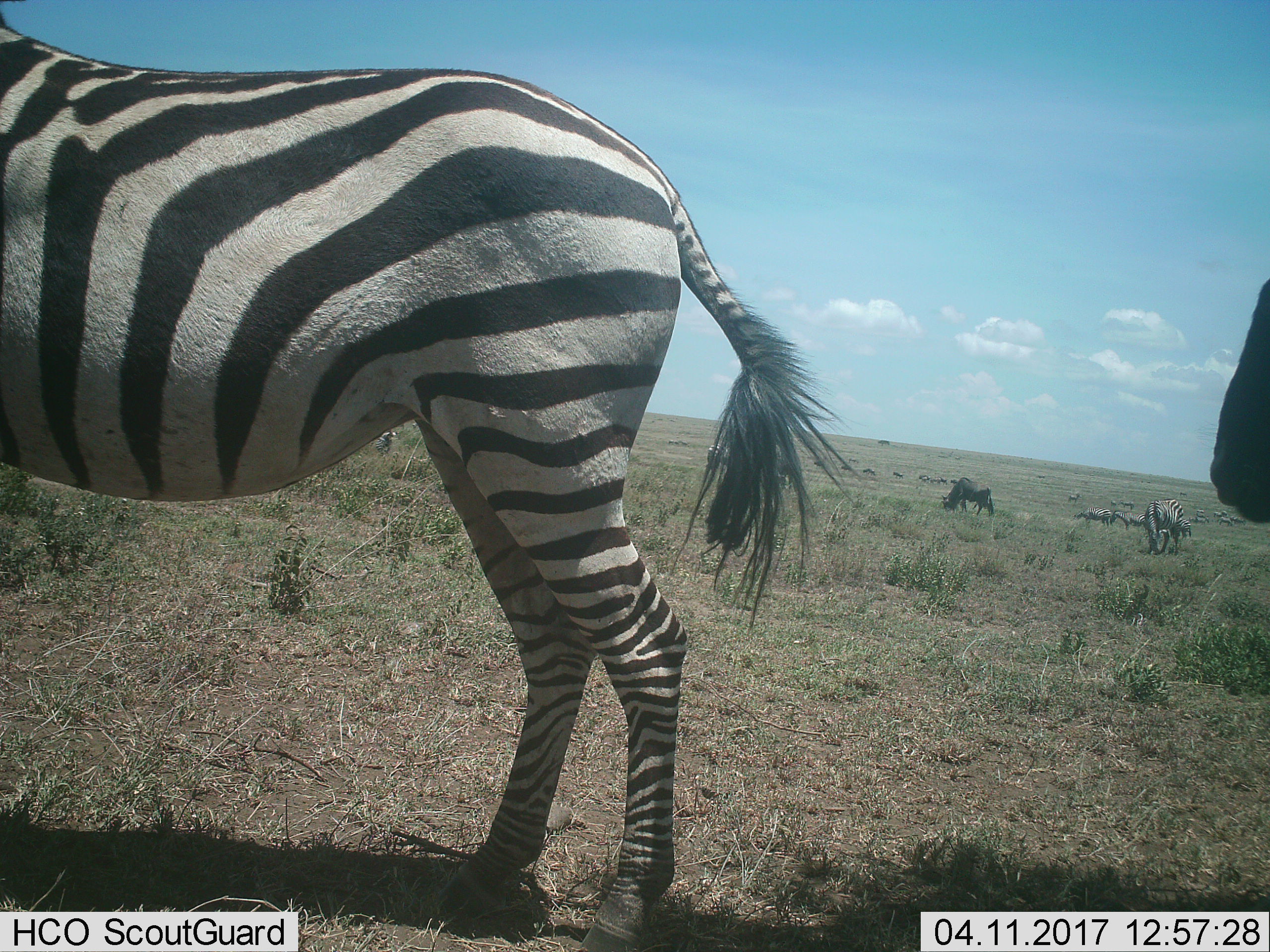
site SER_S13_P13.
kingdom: Animalia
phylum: Chordata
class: Mammalia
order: Artiodactyla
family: Bovidae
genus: Connochaetes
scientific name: Connochaetes taurinus taurinus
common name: blue wildebeest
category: wildebeestblue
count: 2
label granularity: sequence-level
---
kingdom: Animalia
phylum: Chordata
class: Mammalia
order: Perissodactyla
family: Equidae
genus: Equus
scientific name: Equus quagga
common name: plains zebra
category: zebraplains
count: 10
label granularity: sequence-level